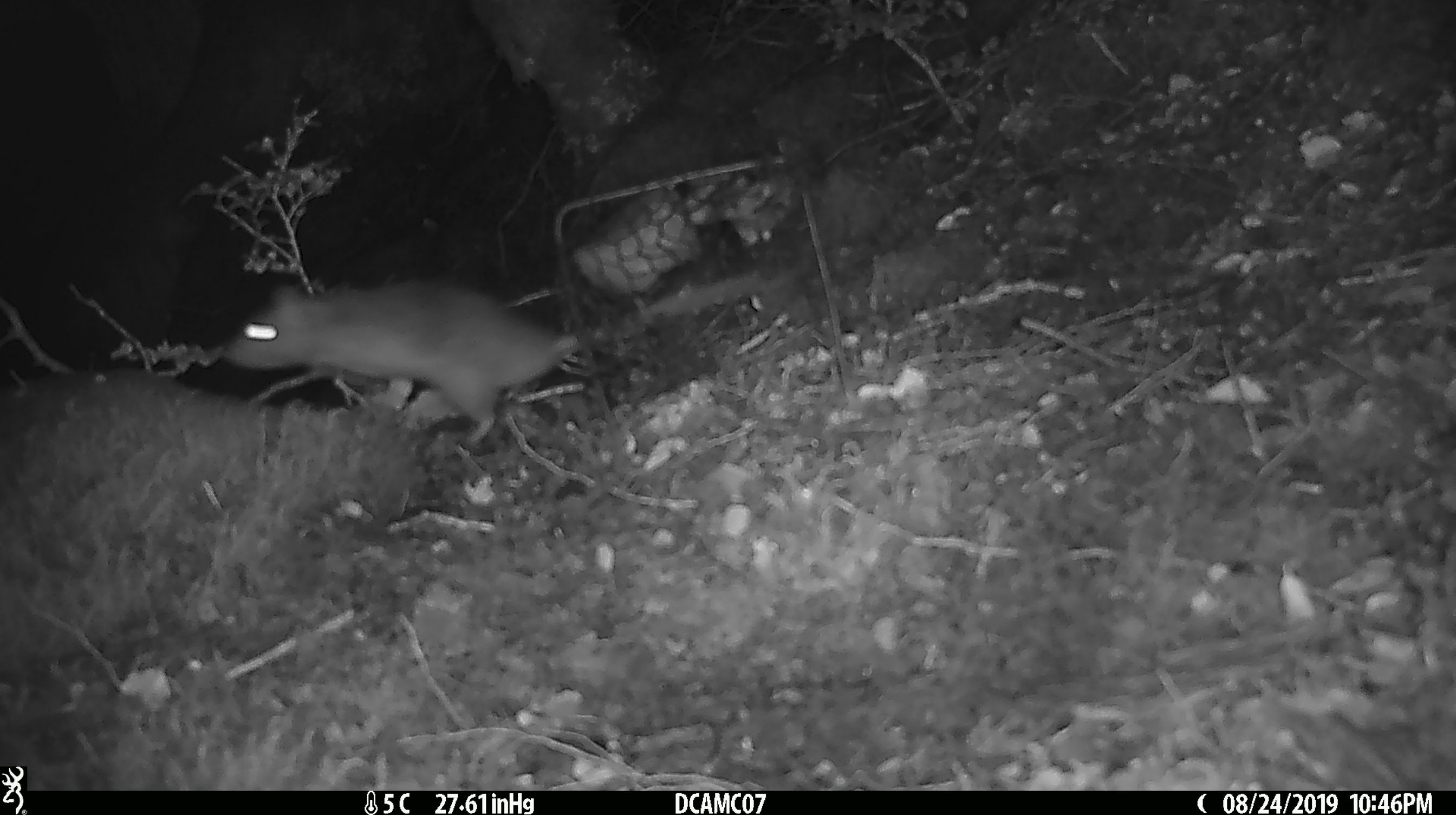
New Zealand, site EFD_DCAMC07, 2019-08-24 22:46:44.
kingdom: Animalia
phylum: Chordata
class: Mammalia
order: Rodentia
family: Muridae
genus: Rattus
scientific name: Rattus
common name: rat